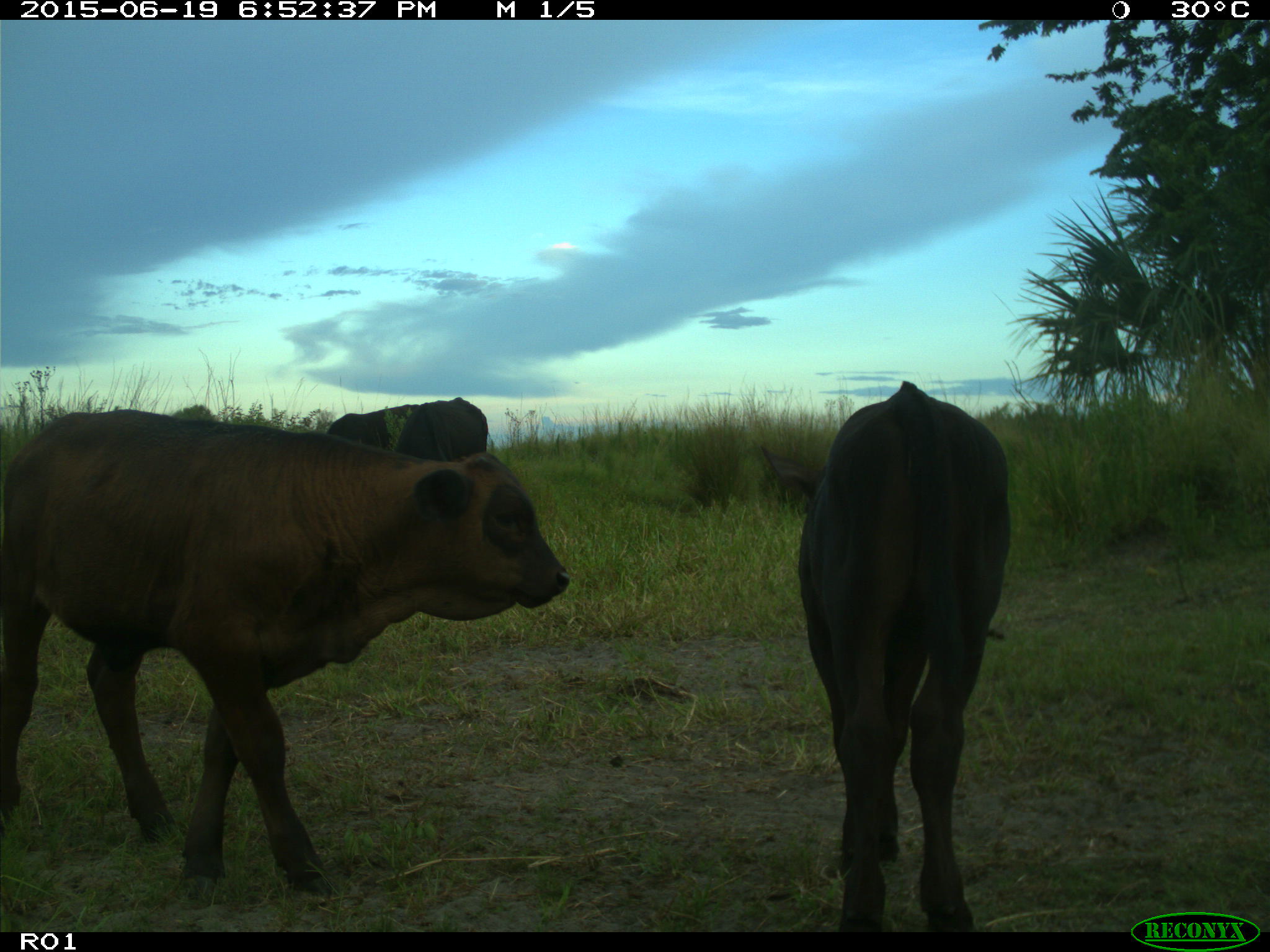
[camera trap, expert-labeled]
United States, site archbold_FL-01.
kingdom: Animalia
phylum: Chordata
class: Mammalia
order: Artiodactyla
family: Bovidae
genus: Bos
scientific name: Bos taurus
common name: domestic cow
Bos taurus (domestic cow).